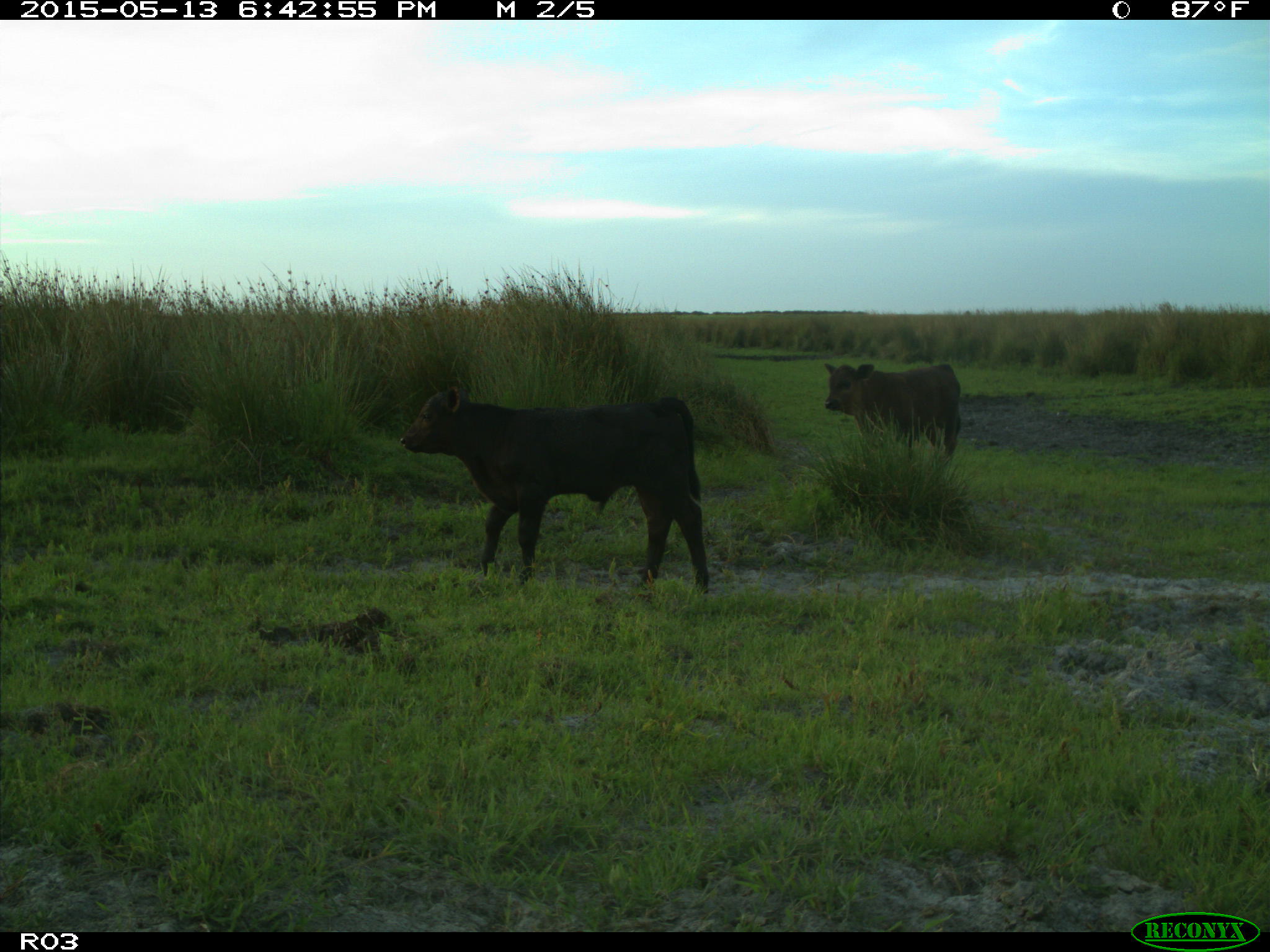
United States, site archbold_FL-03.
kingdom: Animalia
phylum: Chordata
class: Mammalia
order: Artiodactyla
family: Bovidae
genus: Bos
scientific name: Bos taurus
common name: domestic cow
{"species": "Bos taurus (domestic cow)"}